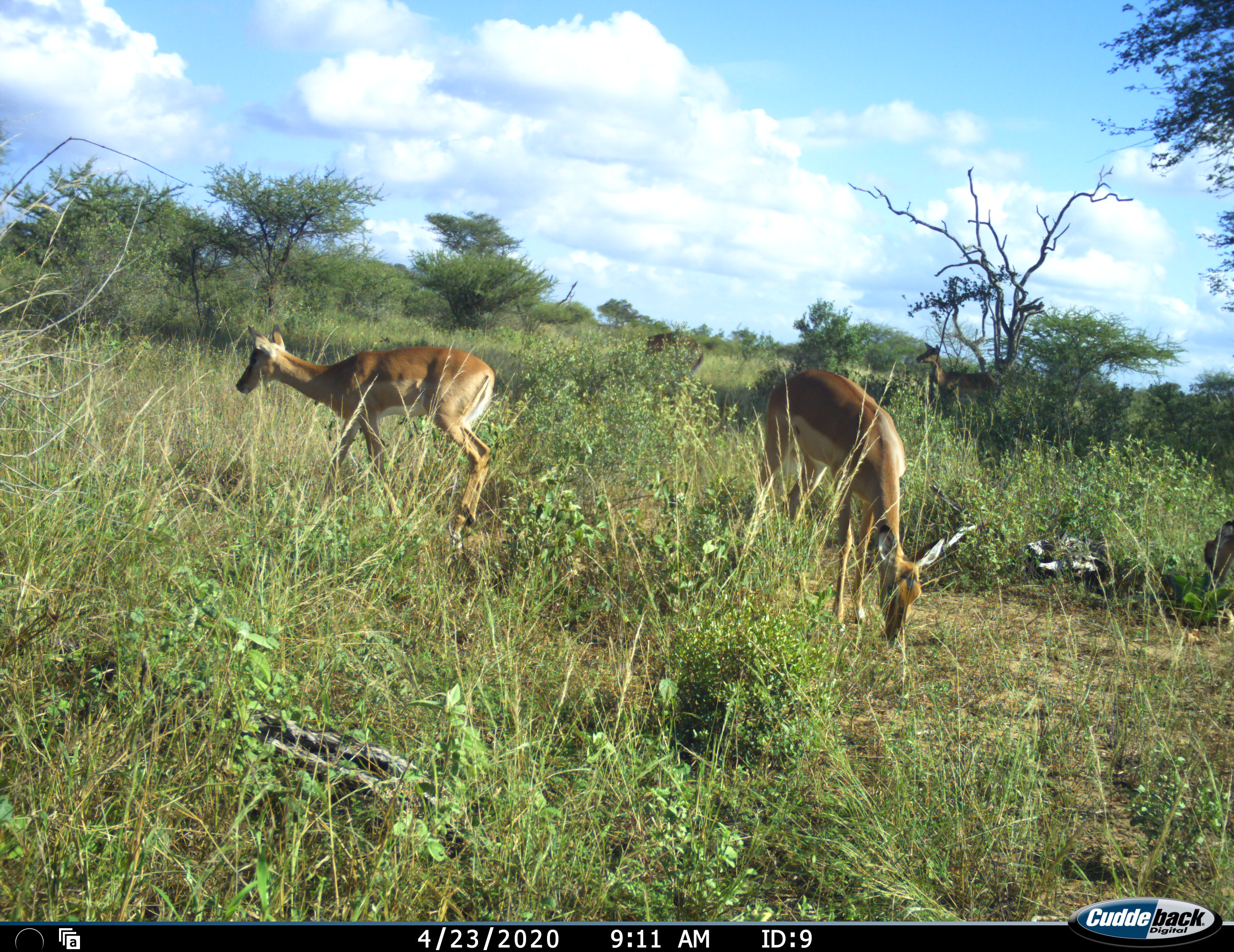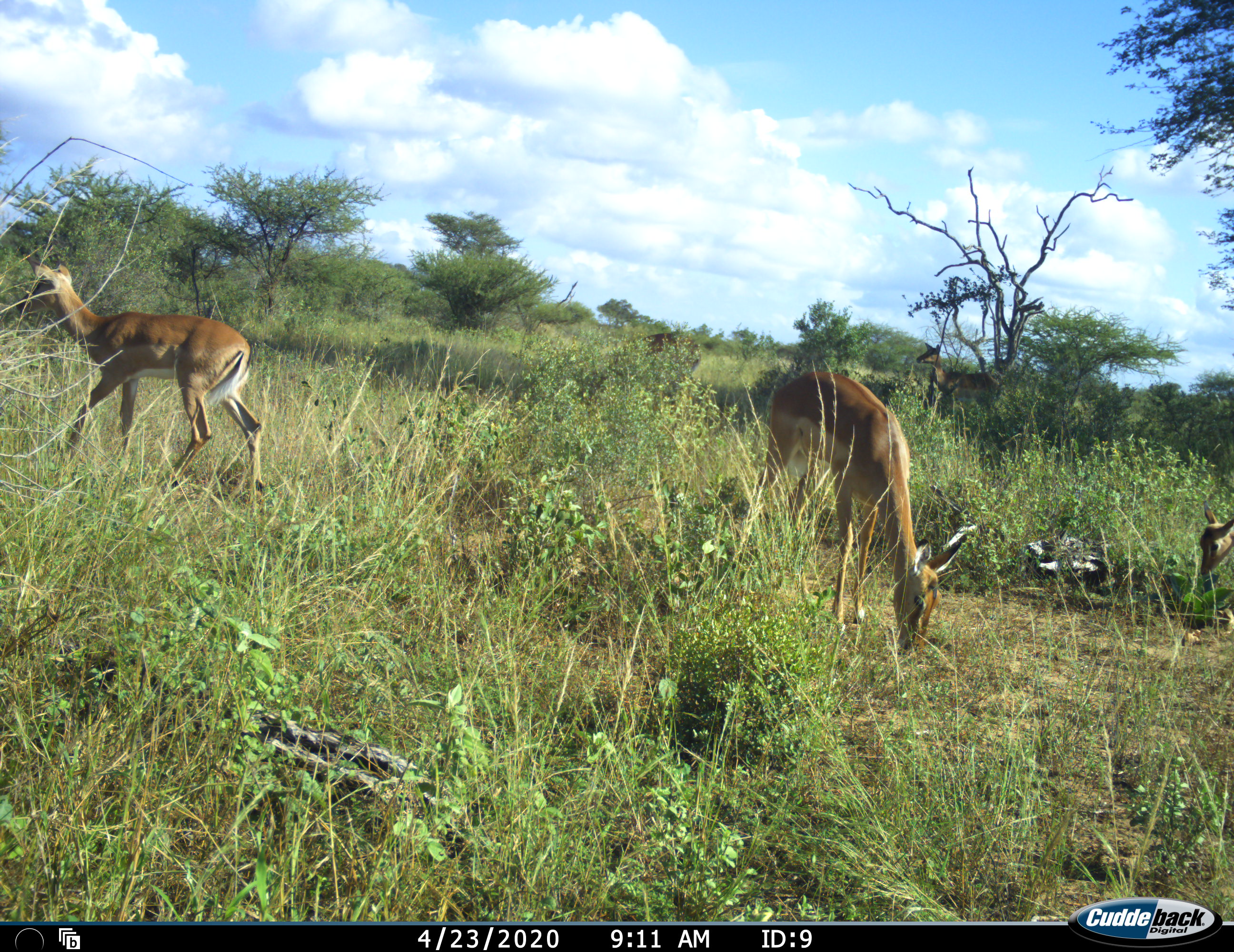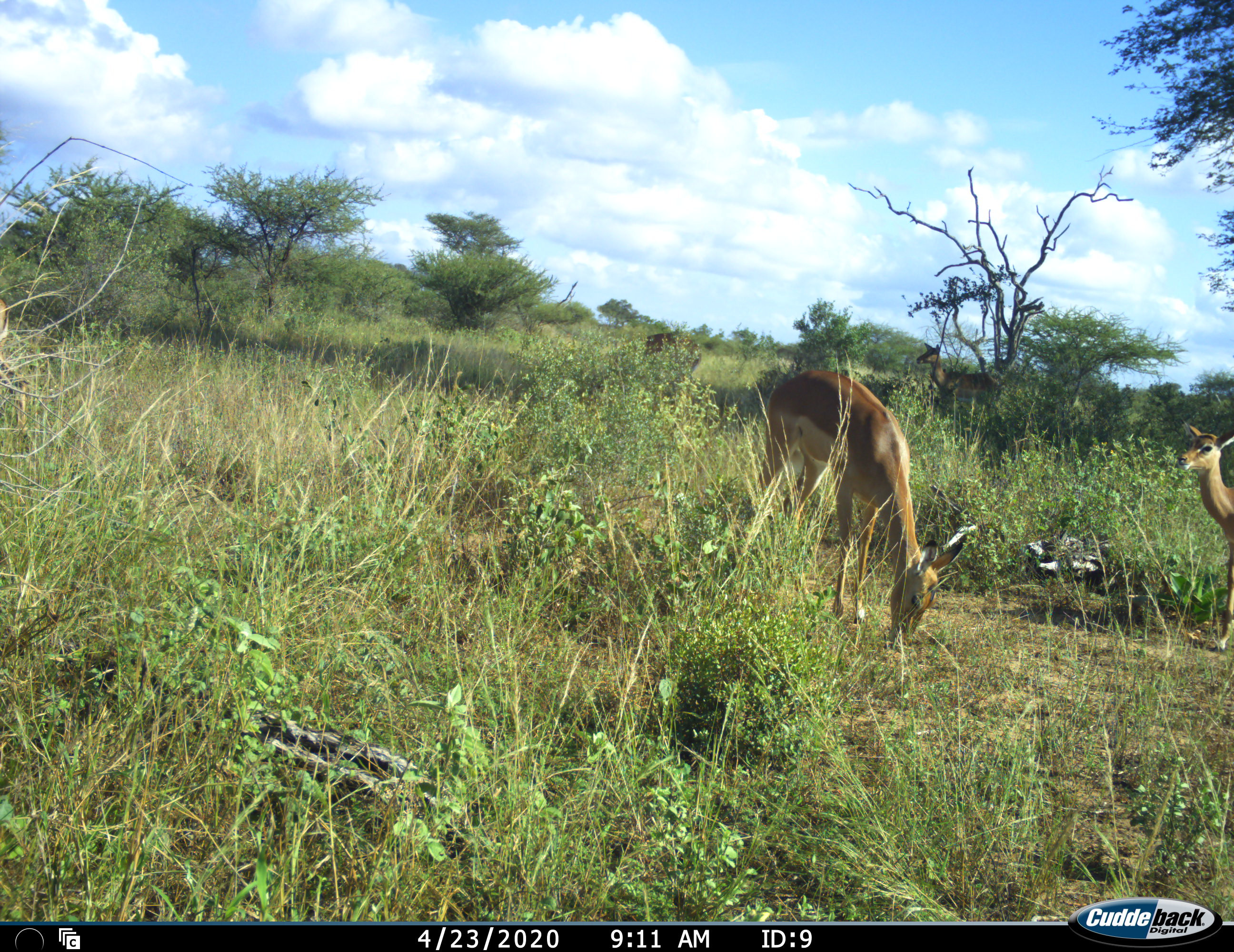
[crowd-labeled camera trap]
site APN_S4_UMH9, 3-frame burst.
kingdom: Animalia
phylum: Chordata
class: Mammalia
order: Artiodactyla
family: Bovidae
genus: Aepyceros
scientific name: Aepyceros melampus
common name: impala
Impala (Aepyceros melampus), count 3. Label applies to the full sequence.